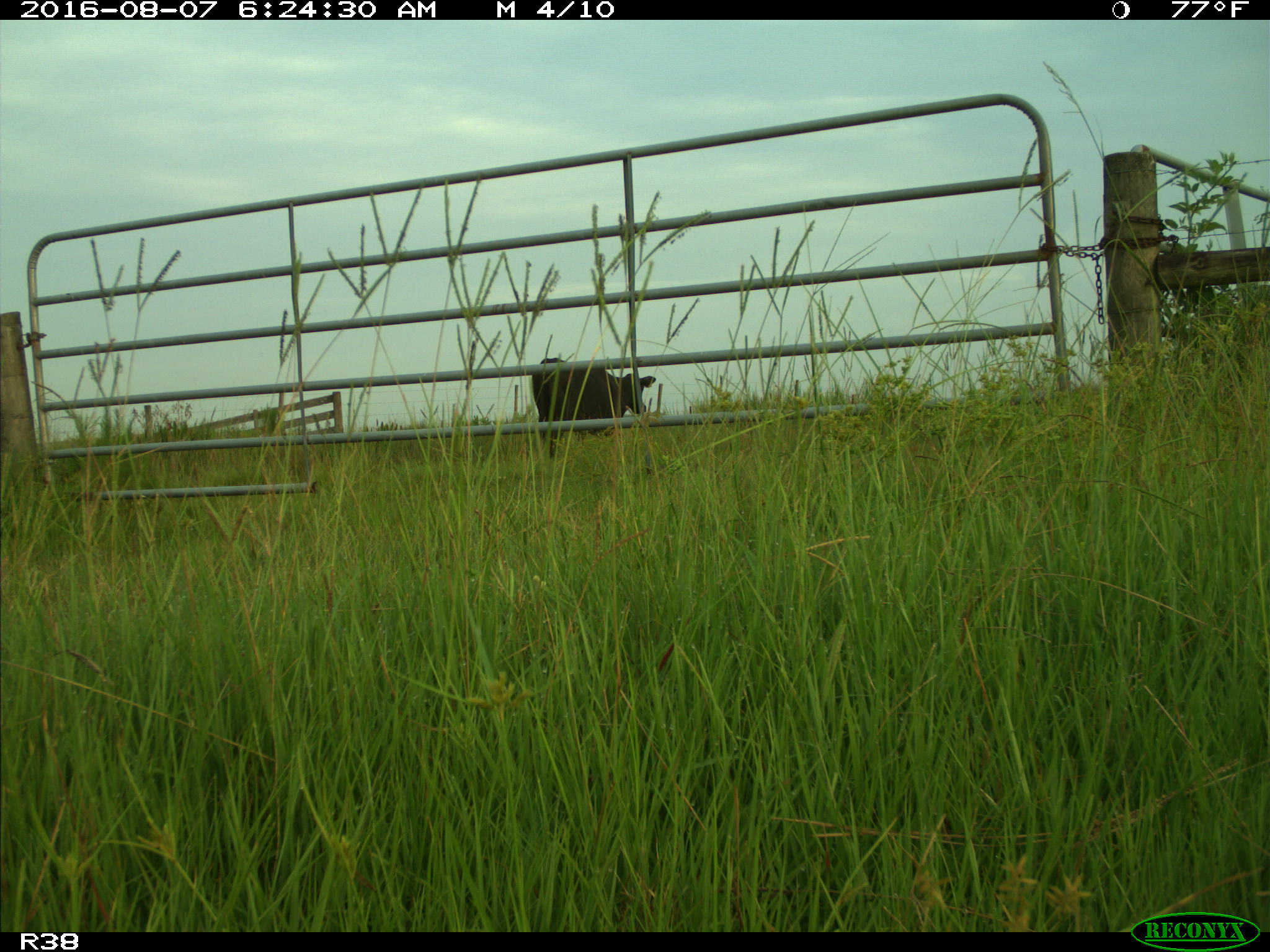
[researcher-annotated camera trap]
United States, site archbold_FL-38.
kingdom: Animalia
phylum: Chordata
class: Mammalia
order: Artiodactyla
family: Bovidae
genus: Bos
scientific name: Bos taurus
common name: domestic cow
Bos taurus (domestic cow).